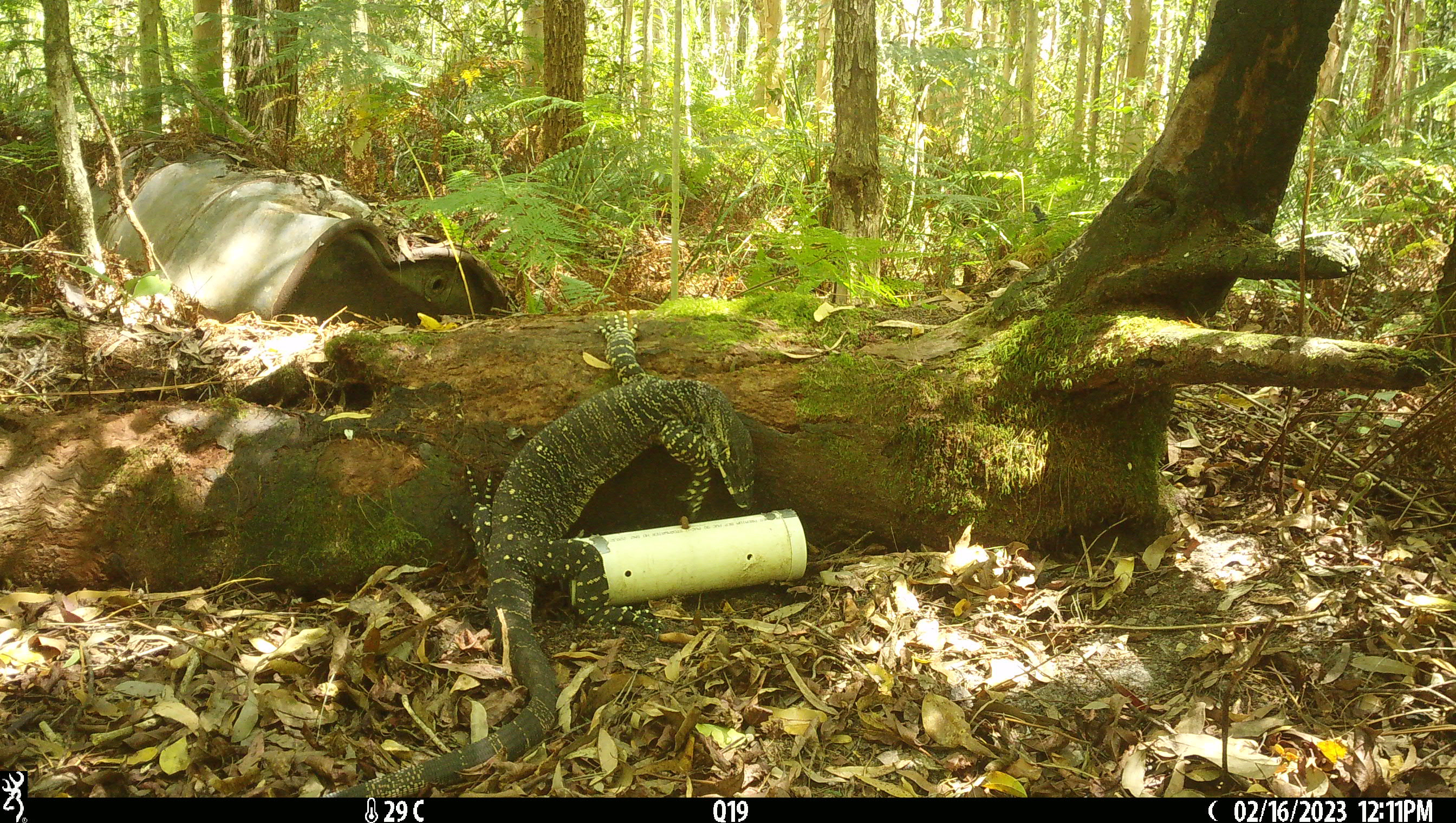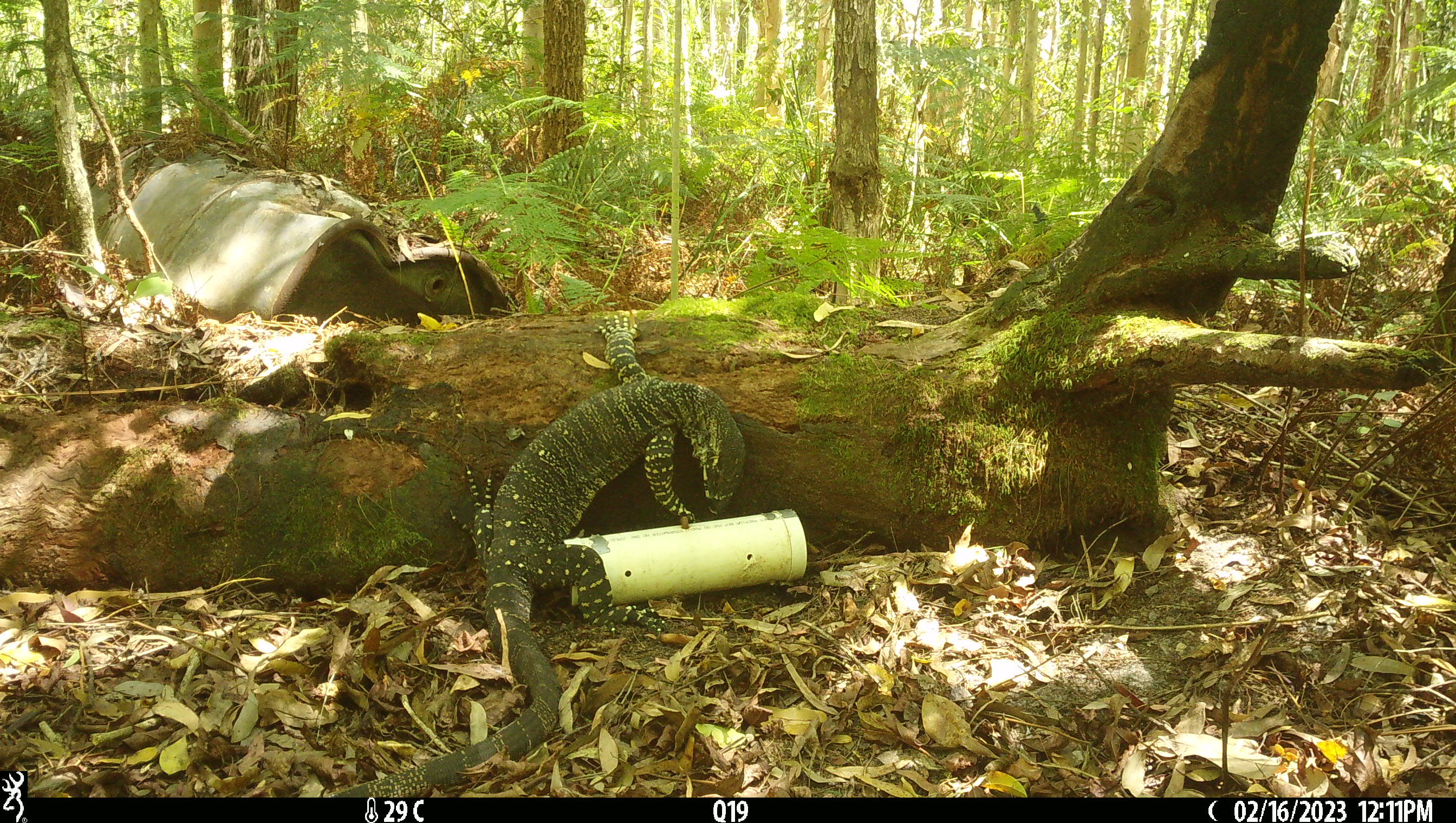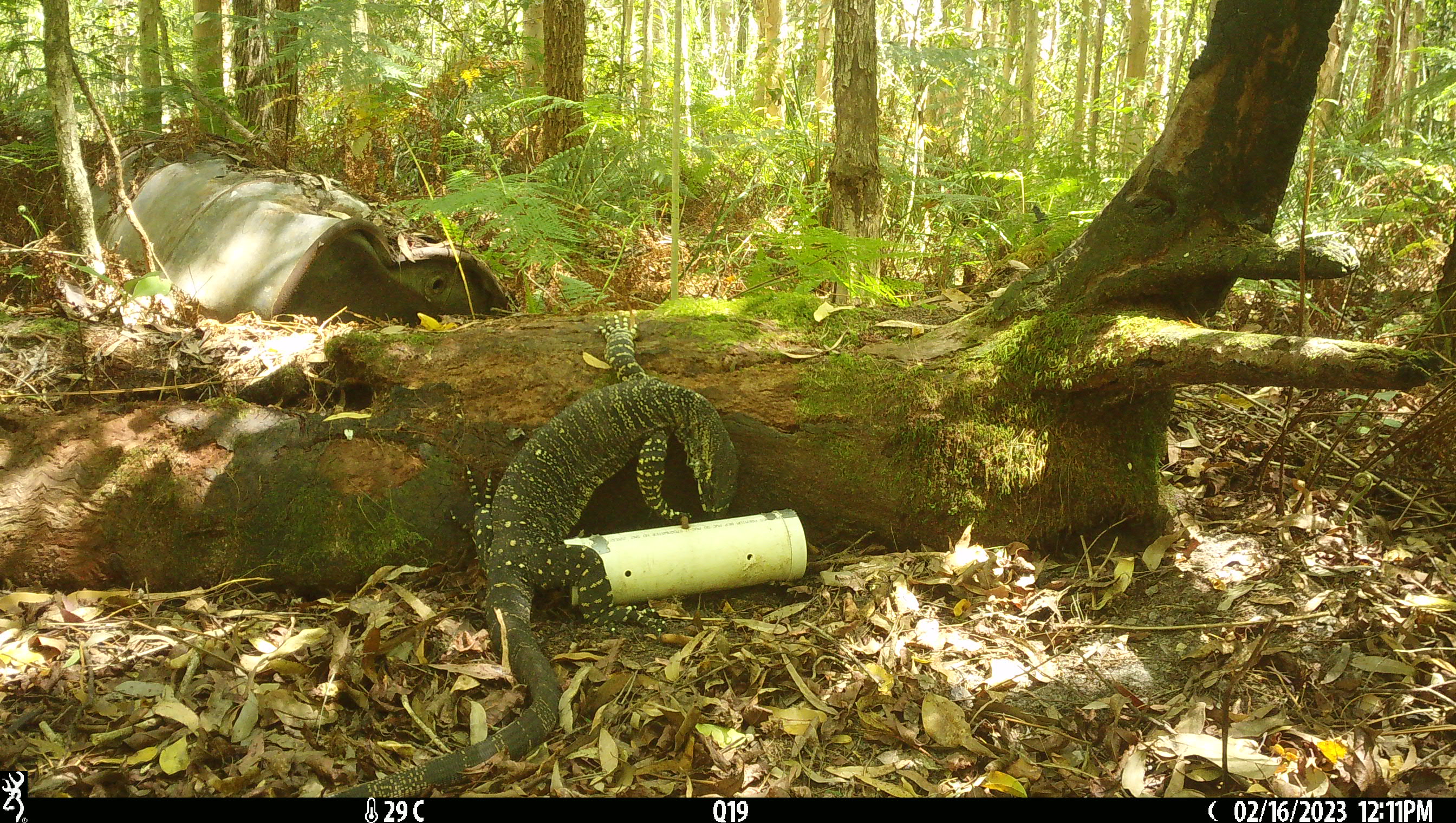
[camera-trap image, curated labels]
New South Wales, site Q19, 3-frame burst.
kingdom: Animalia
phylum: Chordata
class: Reptilia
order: Squamata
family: Varanidae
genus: Varanus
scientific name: Varanus varius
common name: lace monitor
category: goanna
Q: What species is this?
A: Goanna (lace monitor) (Varanus varius).